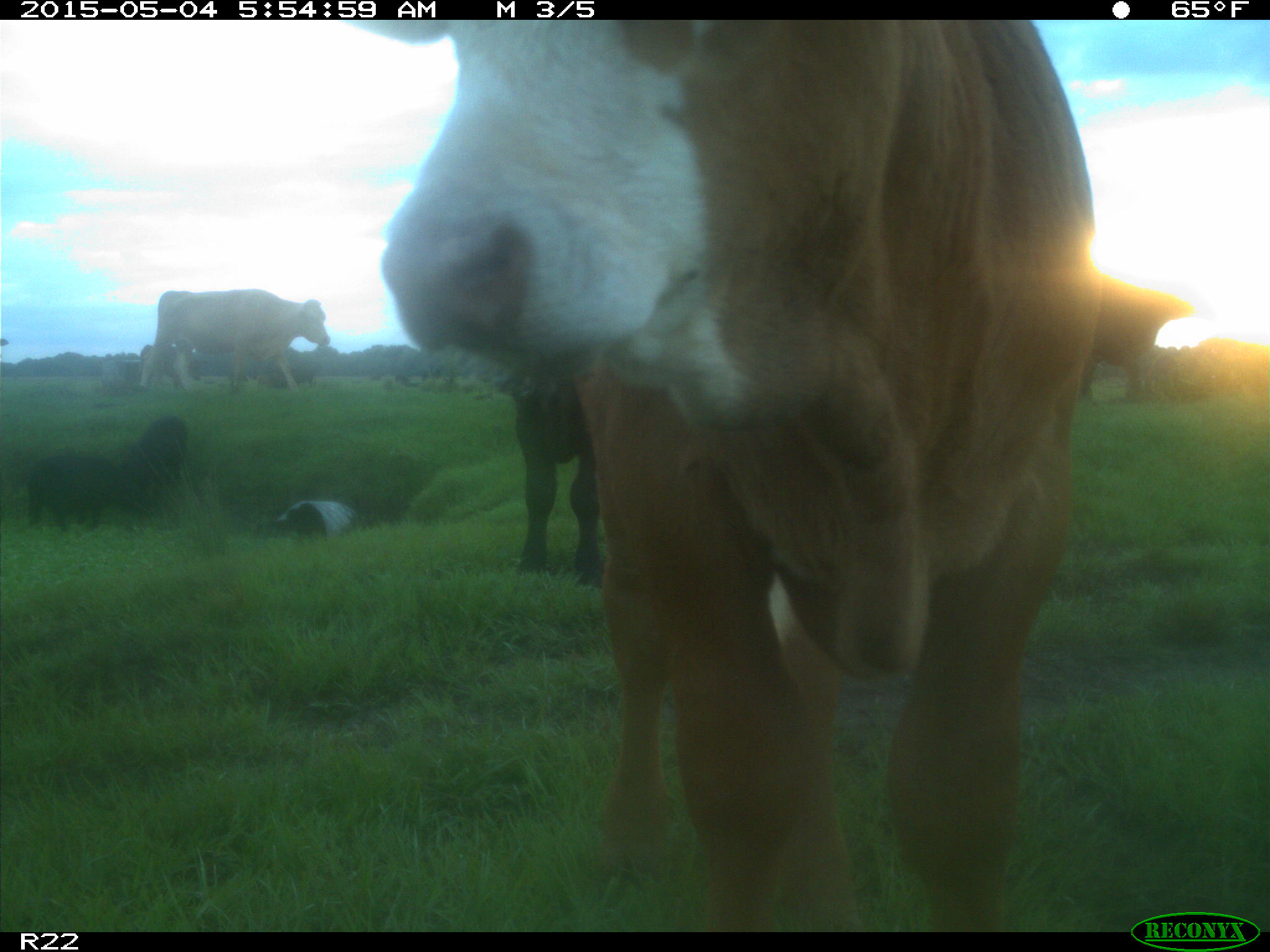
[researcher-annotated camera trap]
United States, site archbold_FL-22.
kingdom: Animalia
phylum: Chordata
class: Mammalia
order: Artiodactyla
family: Bovidae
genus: Bos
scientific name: Bos taurus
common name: domestic cow